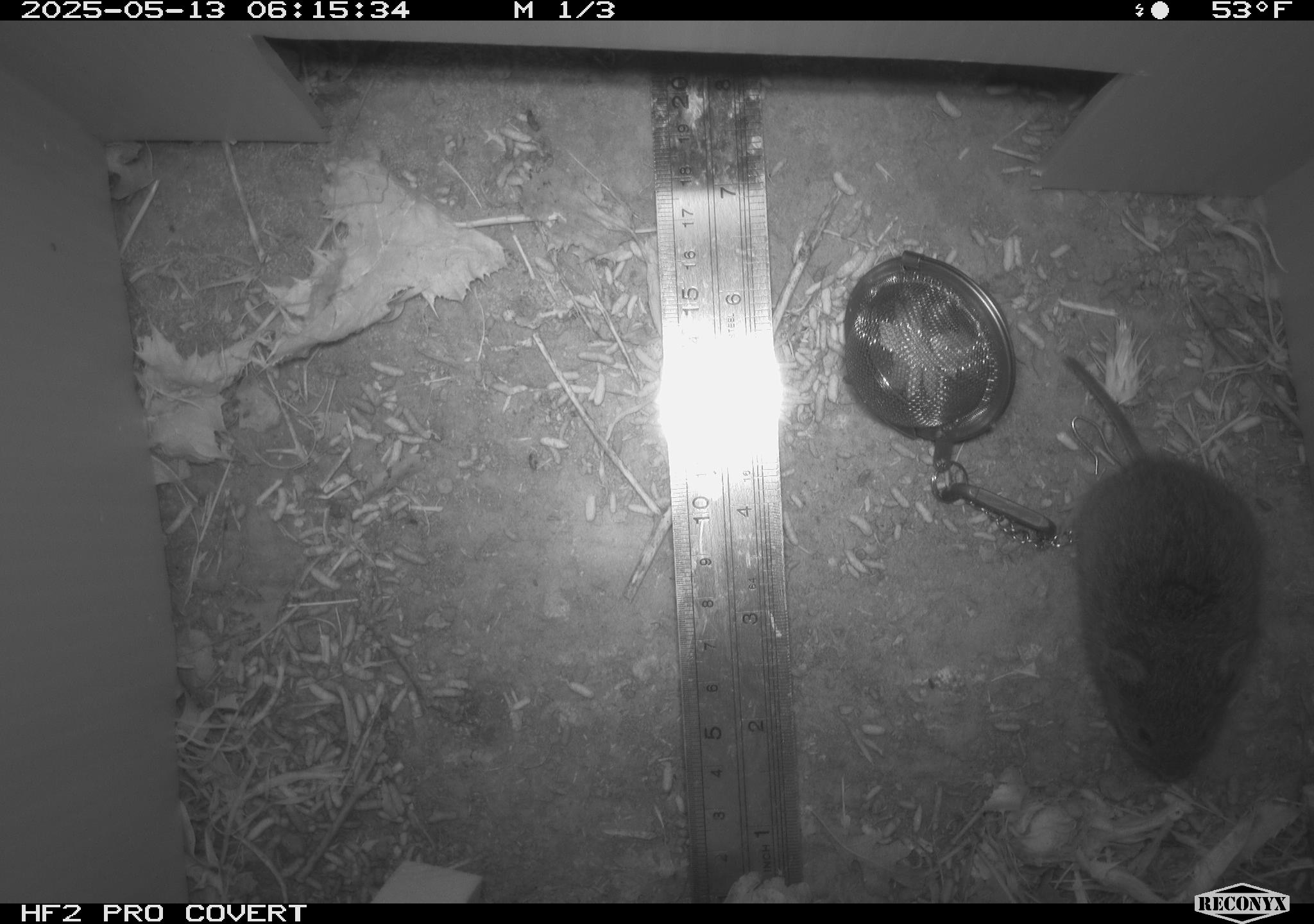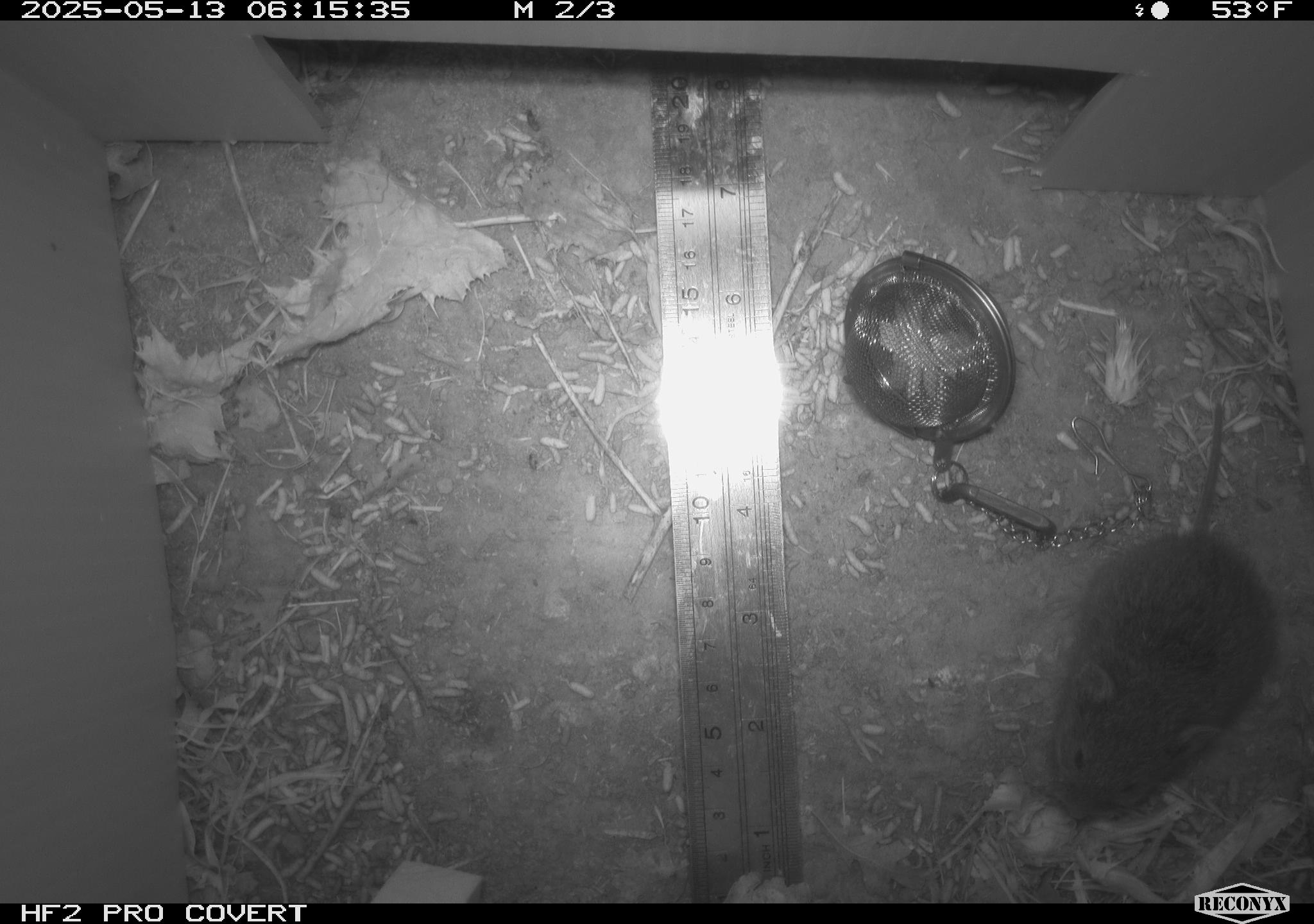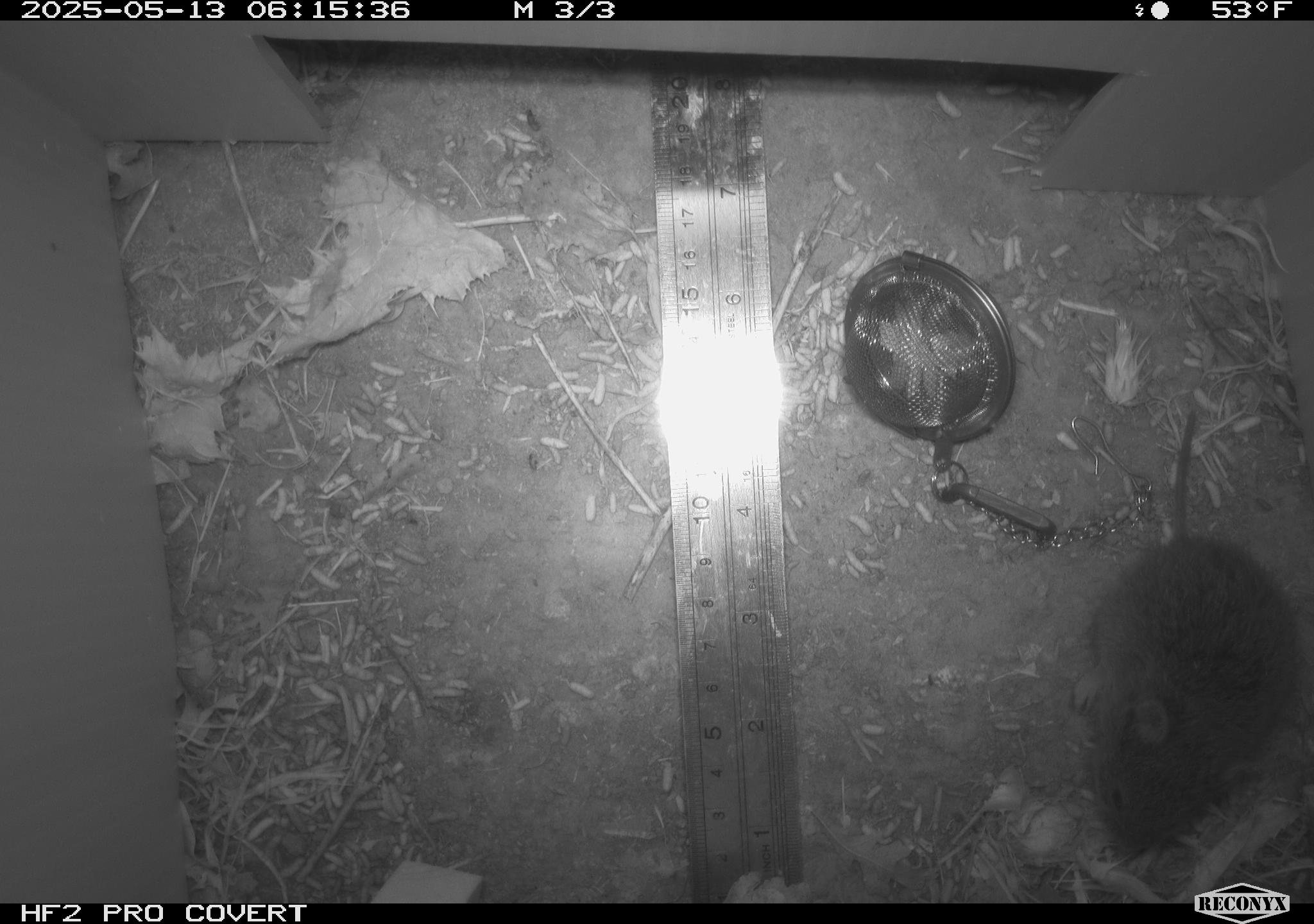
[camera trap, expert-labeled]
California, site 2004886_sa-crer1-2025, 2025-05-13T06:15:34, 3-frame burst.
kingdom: Animalia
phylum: Chordata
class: Mammalia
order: Rodentia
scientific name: Rodentia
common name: rodent